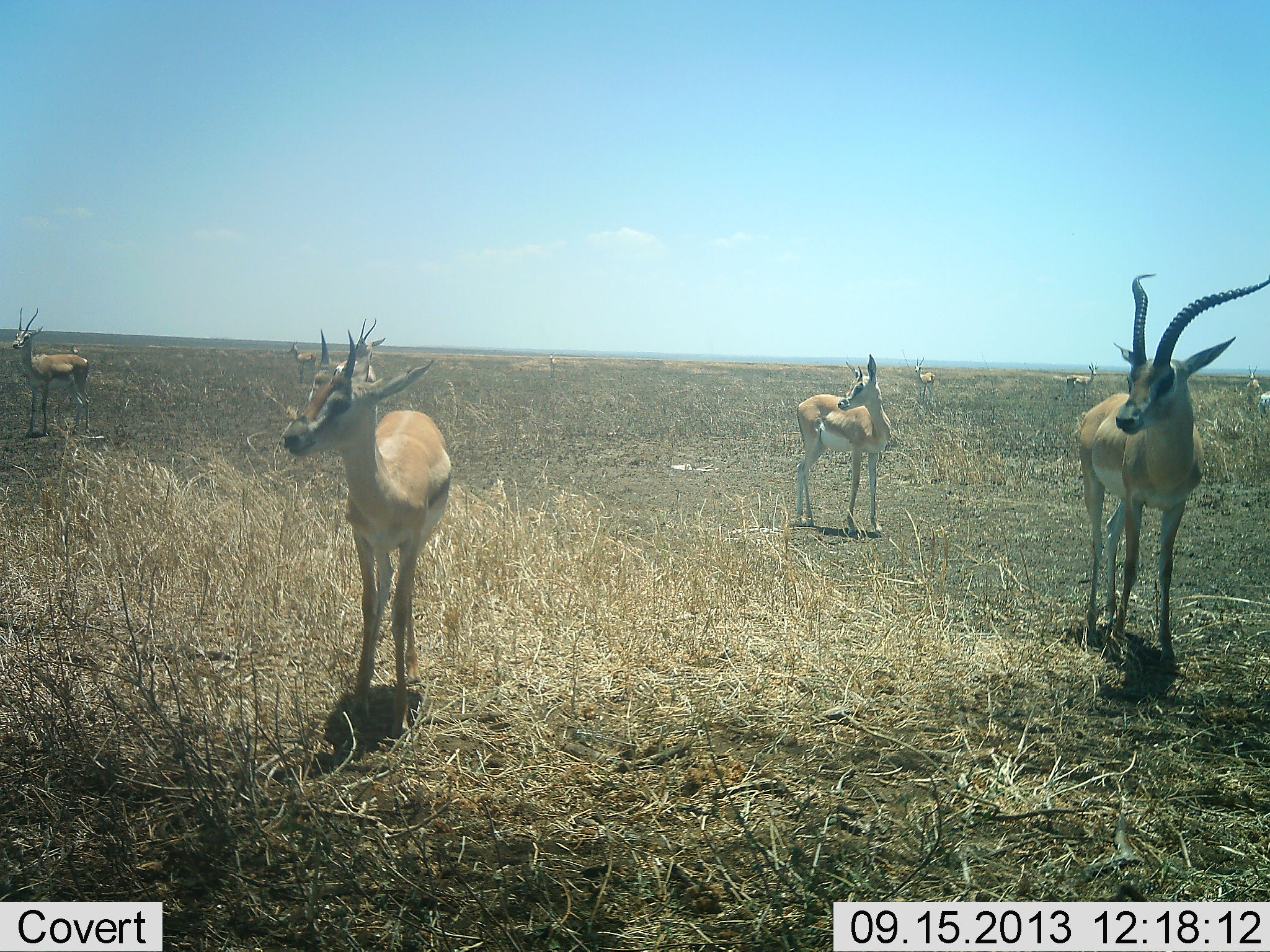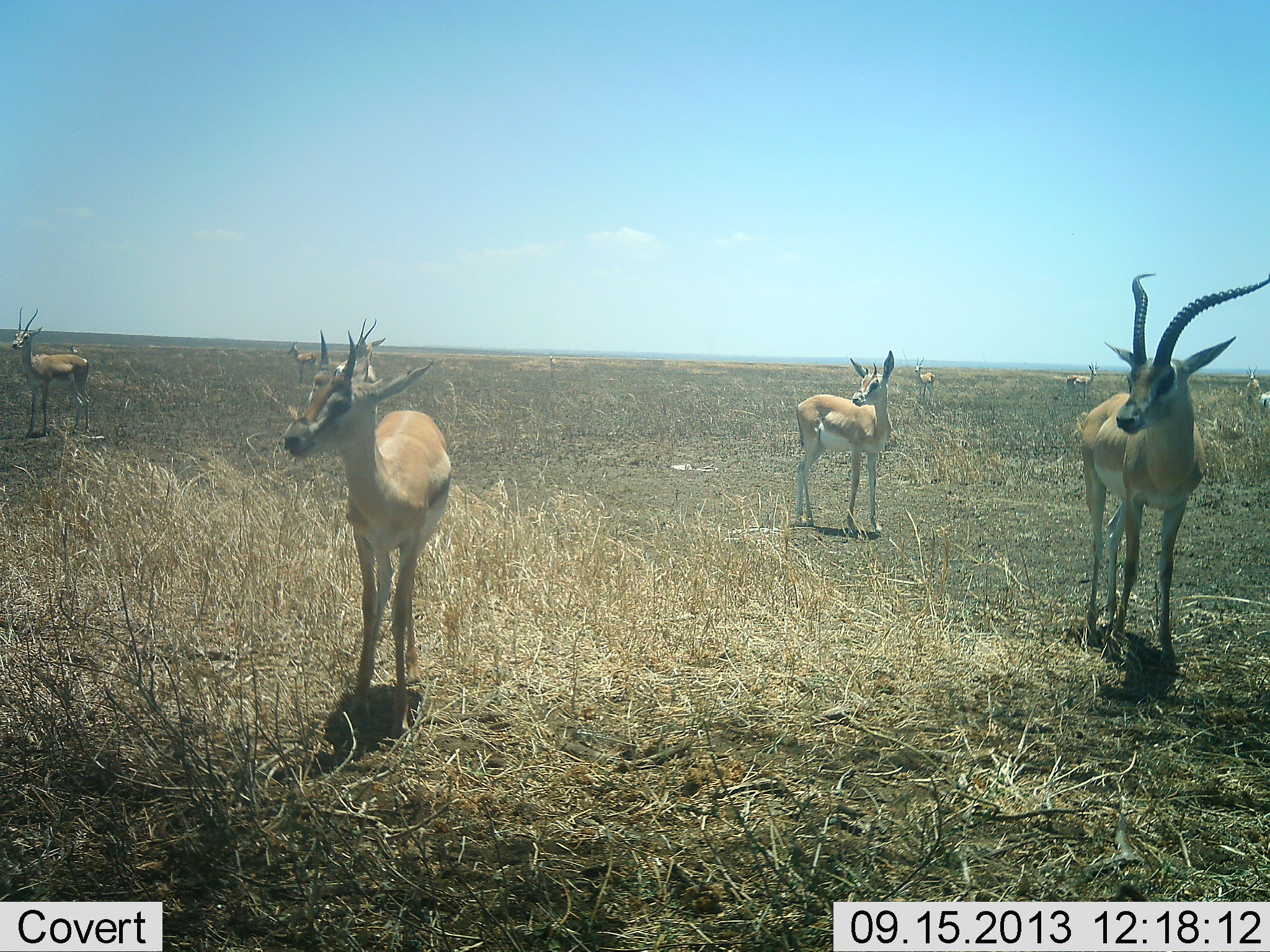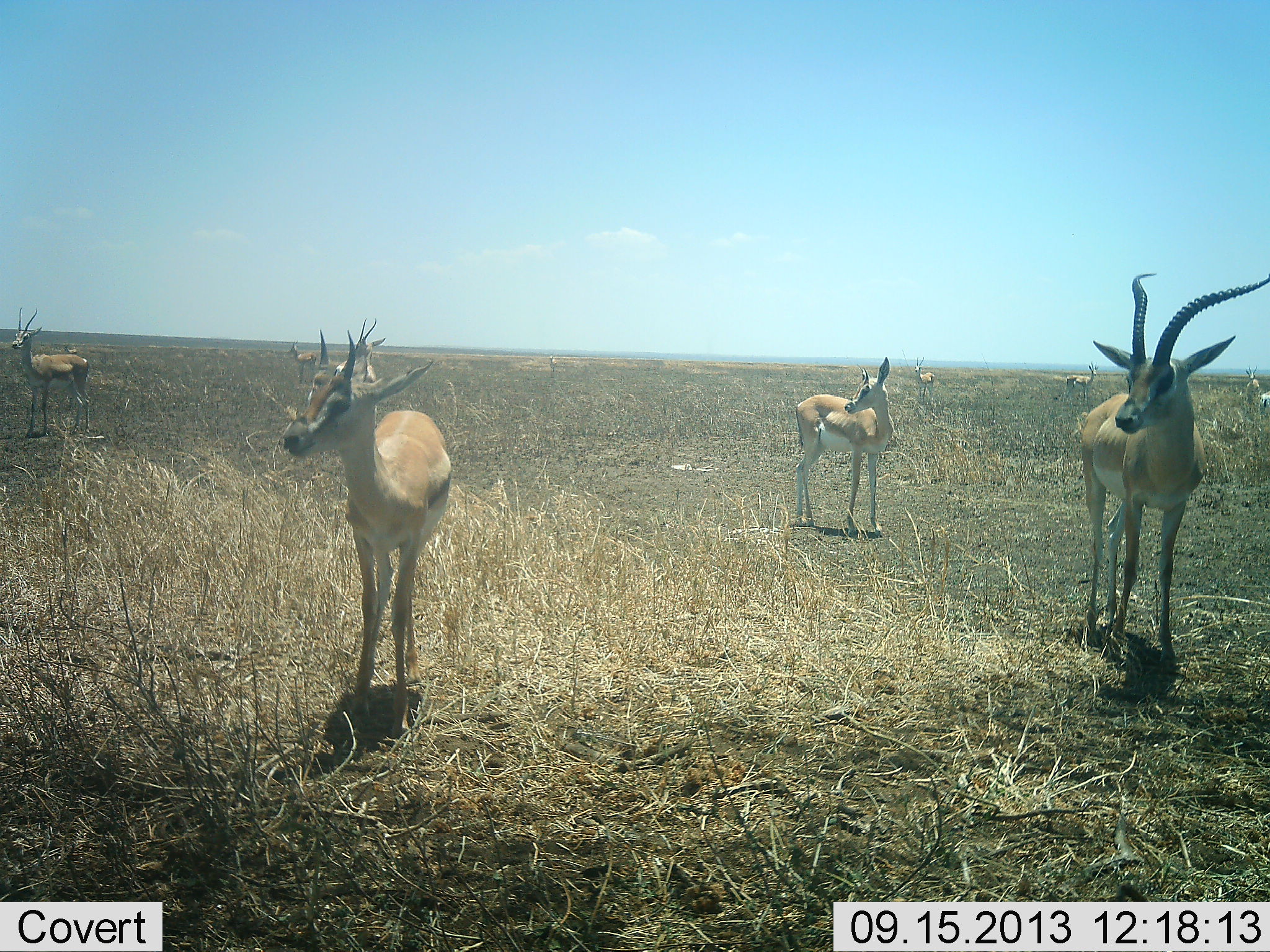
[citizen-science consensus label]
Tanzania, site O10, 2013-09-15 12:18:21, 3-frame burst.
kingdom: Animalia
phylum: Chordata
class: Mammalia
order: Artiodactyla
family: Bovidae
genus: Nanger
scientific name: Nanger granti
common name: grant's gazelle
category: gazellegrants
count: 7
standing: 96%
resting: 4%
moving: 11%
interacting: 0%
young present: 0%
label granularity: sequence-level